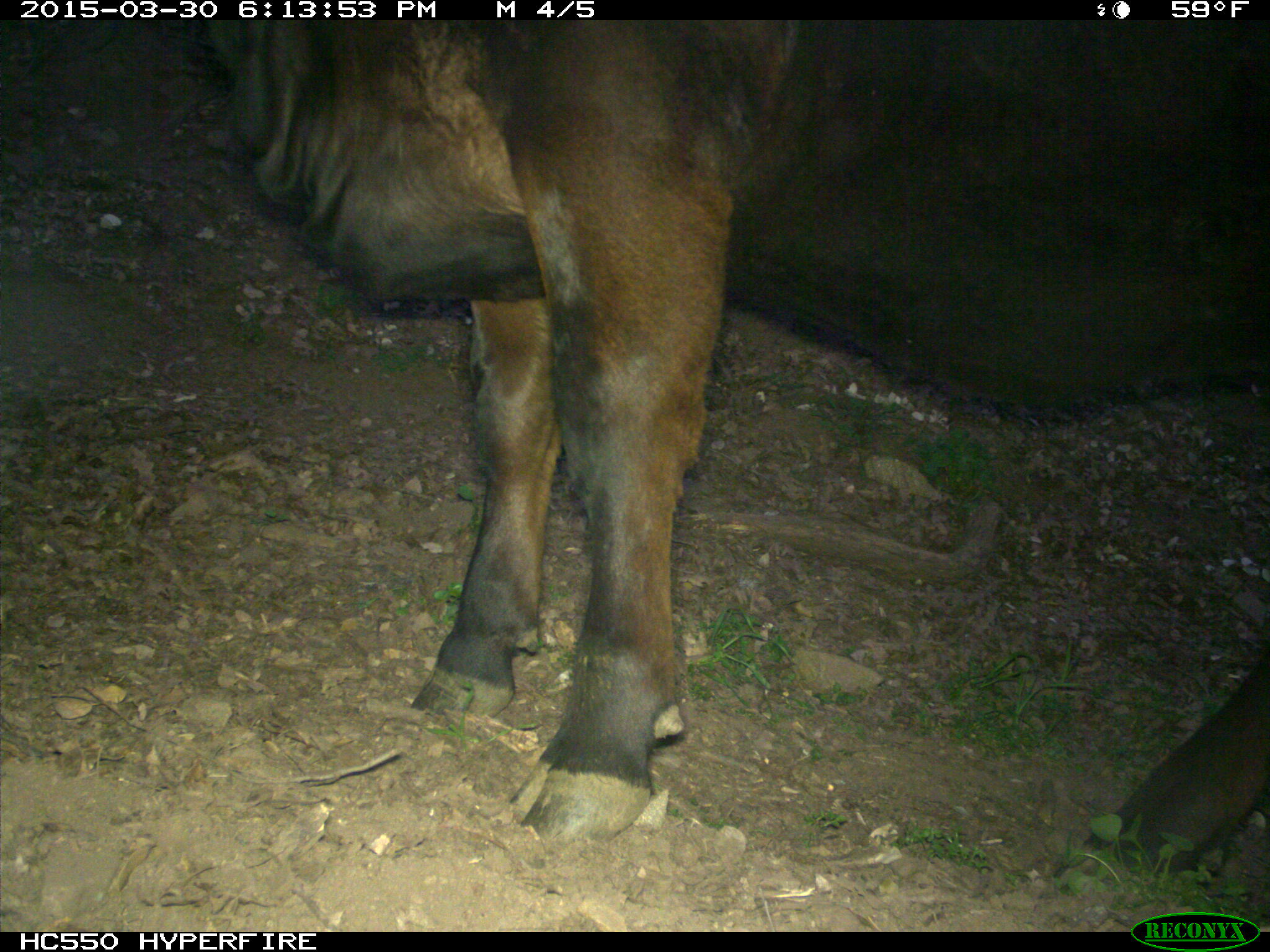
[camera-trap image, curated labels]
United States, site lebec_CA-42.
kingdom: Animalia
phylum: Chordata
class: Mammalia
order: Artiodactyla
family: Bovidae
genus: Bos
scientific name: Bos taurus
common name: domestic cow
Bos taurus (domestic cow).